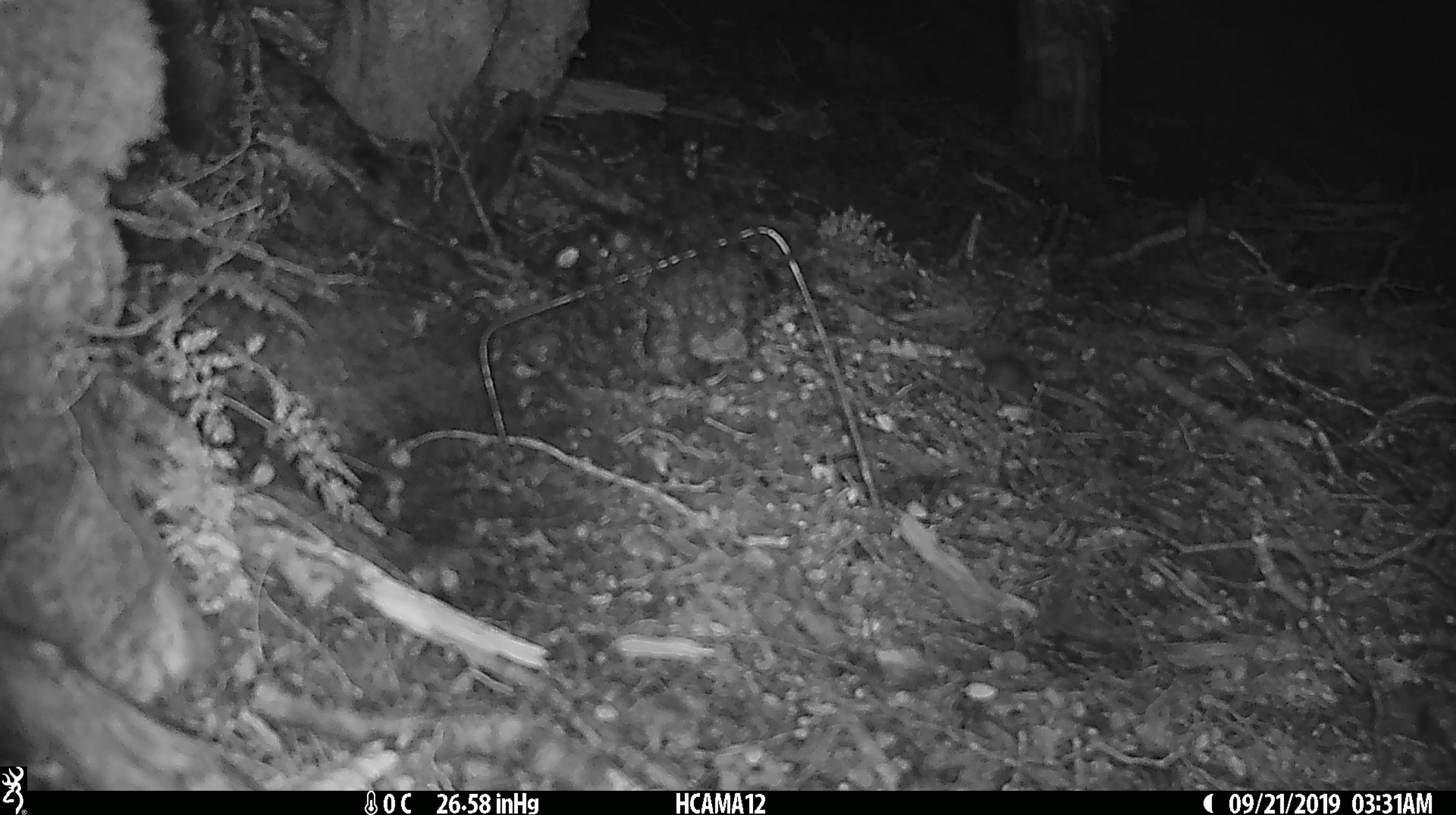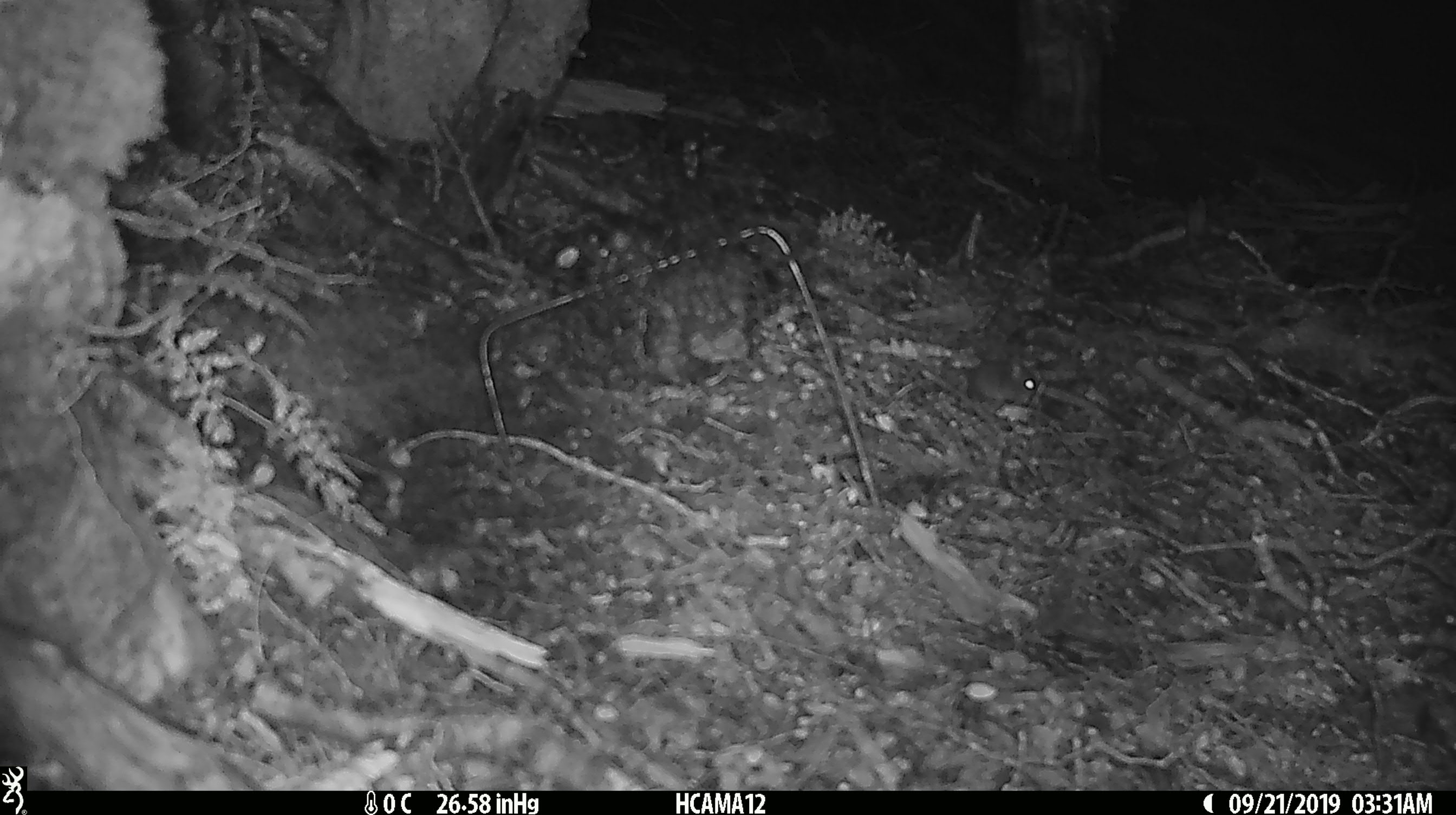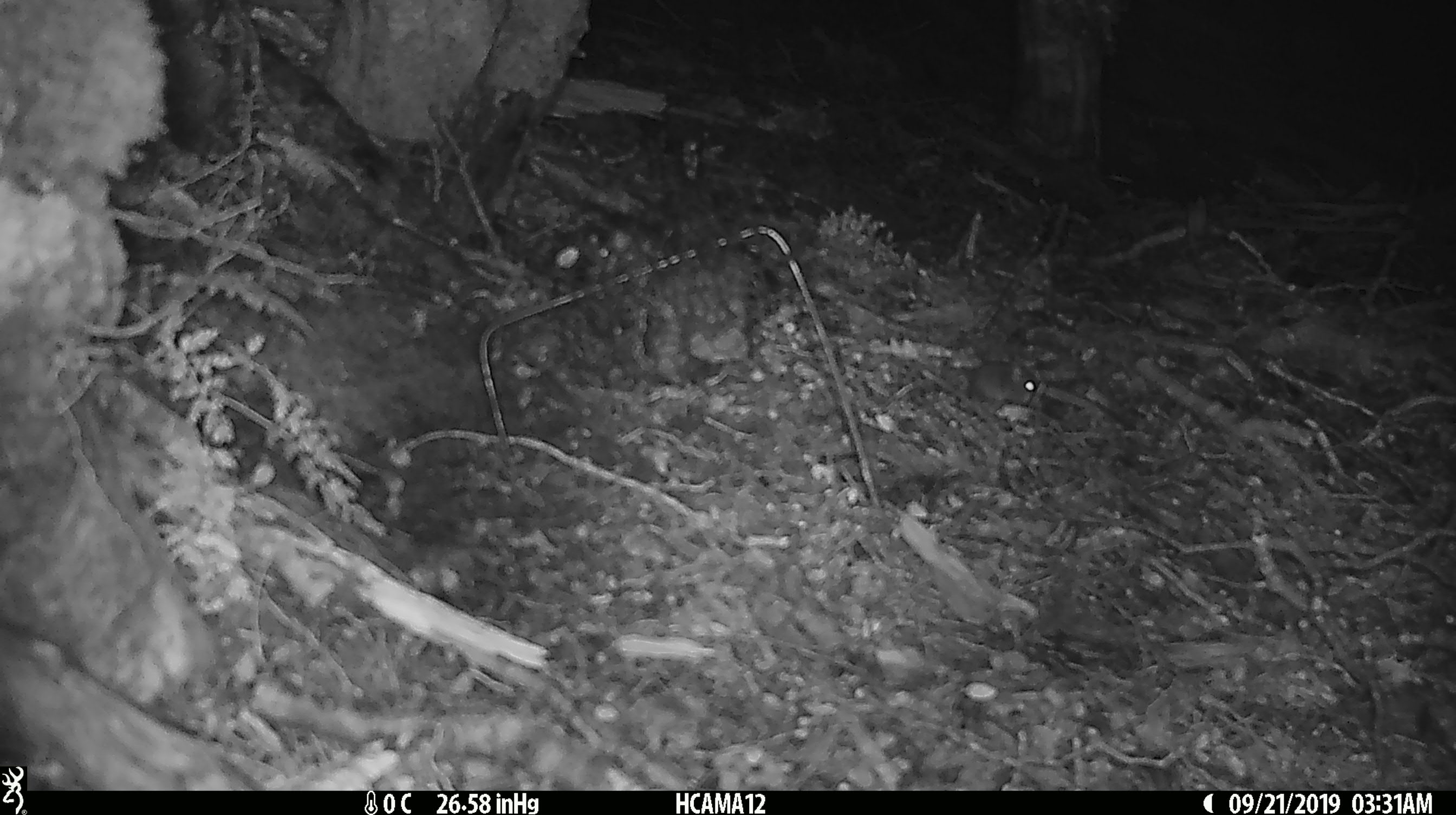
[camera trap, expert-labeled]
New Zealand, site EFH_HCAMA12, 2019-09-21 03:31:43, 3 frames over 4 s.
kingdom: Animalia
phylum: Chordata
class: Mammalia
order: Rodentia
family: Muridae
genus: Mus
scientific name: Mus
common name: mouse